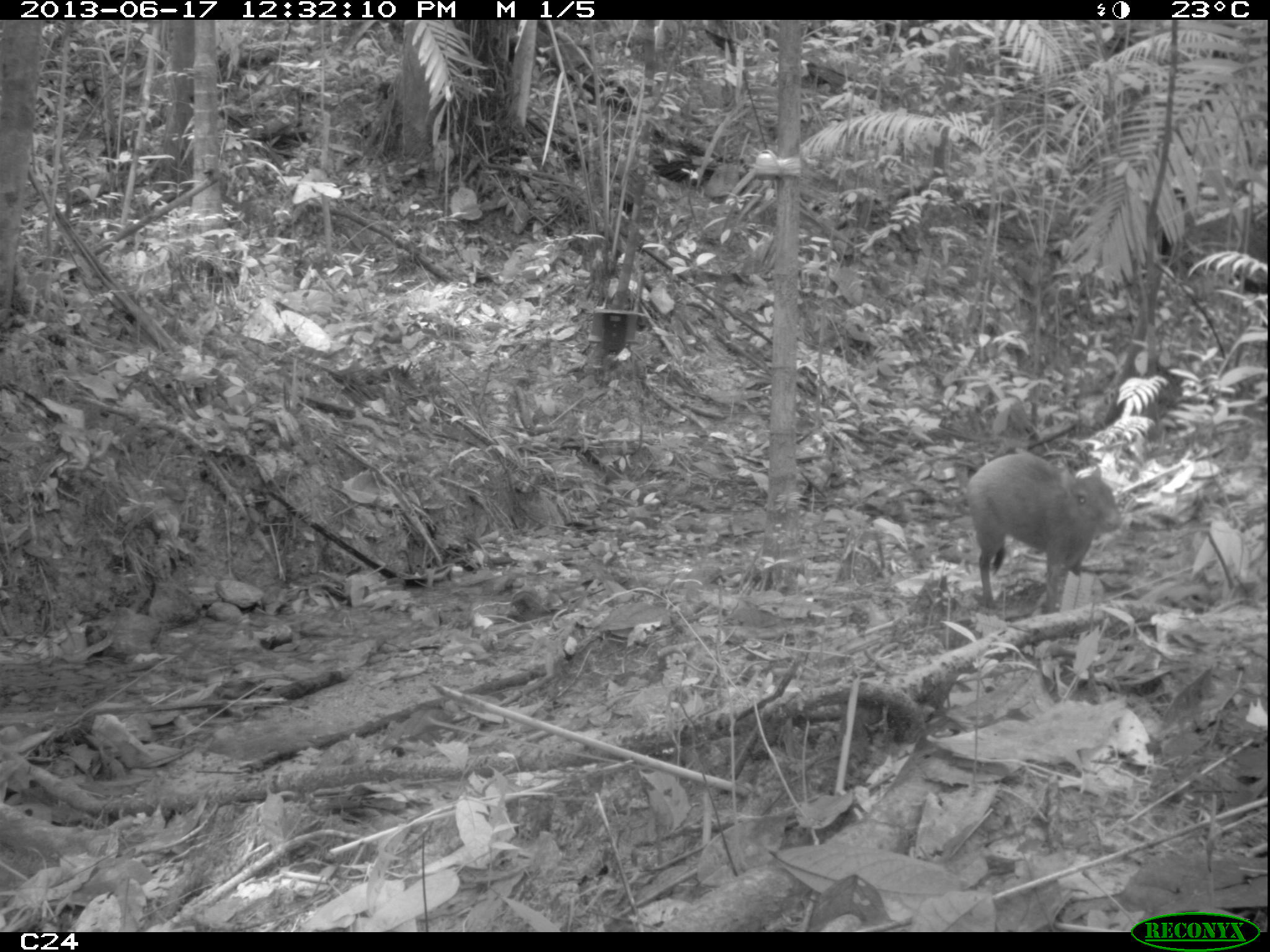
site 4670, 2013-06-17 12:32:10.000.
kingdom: Animalia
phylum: Chordata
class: Mammalia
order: Rodentia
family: Dasyproctidae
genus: Dasyprocta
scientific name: Dasyprocta leporina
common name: red-rumped agouti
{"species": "Dasyprocta leporina (red-rumped agouti)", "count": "1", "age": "adult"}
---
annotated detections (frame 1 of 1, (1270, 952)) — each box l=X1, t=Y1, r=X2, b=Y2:
dasyprocta leporina: l=967, t=451, r=1118, b=610